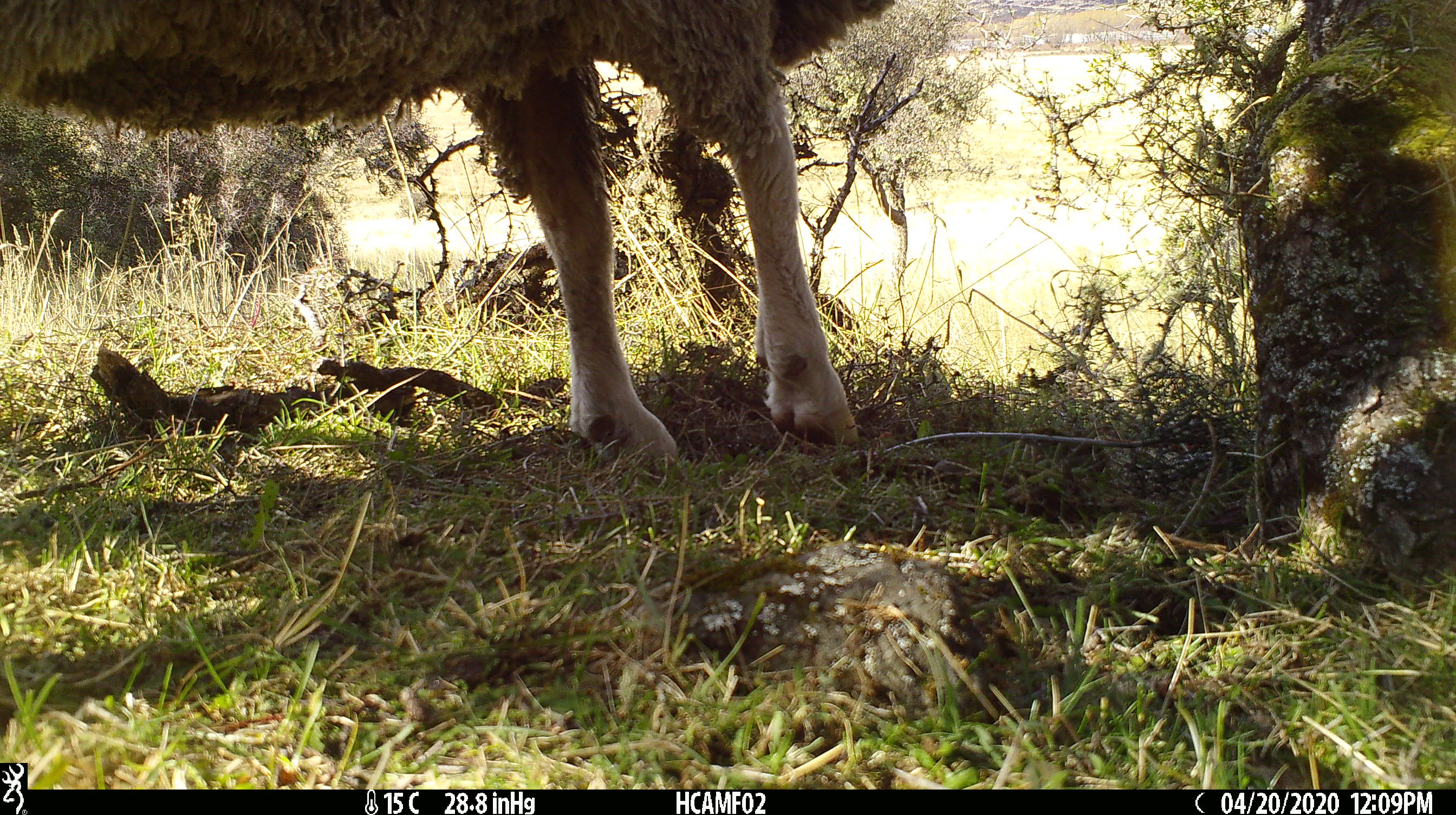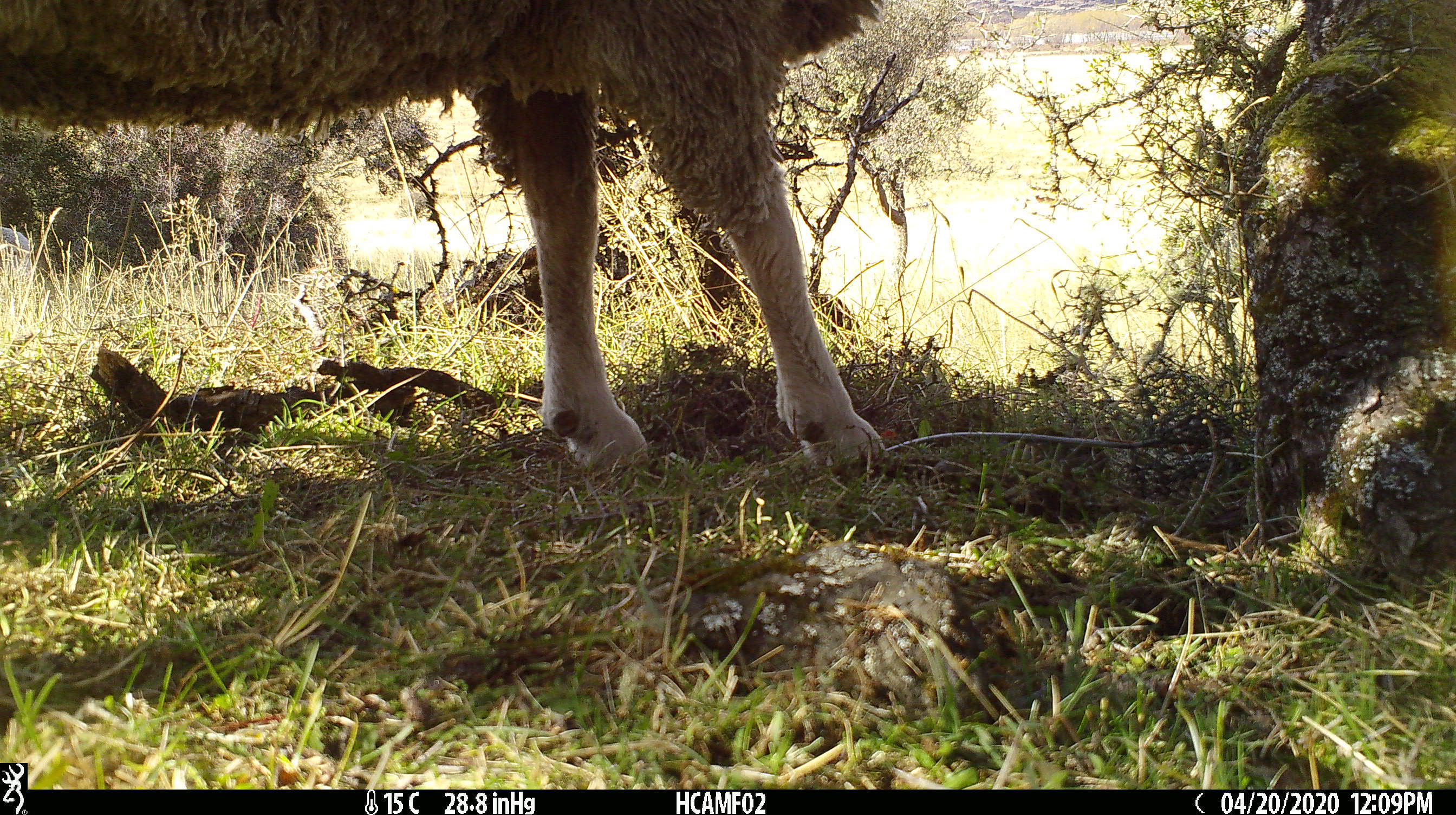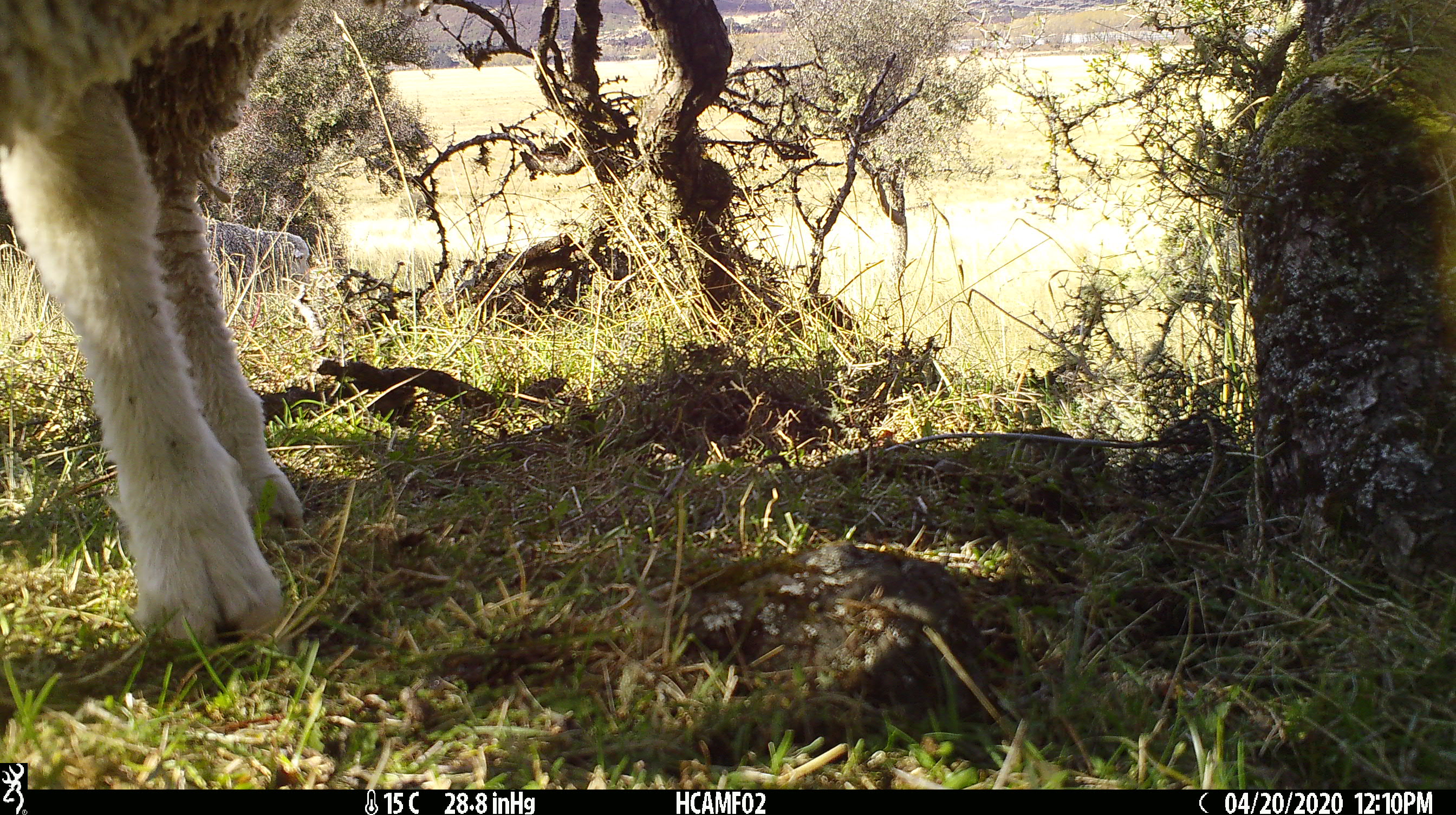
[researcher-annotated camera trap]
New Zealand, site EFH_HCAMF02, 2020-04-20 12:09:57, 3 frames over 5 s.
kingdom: Animalia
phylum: Chordata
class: Mammalia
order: Artiodactyla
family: Bovidae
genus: Ovis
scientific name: Ovis aries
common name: domestic sheep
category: sheep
Sheep (domestic sheep) (Ovis aries).